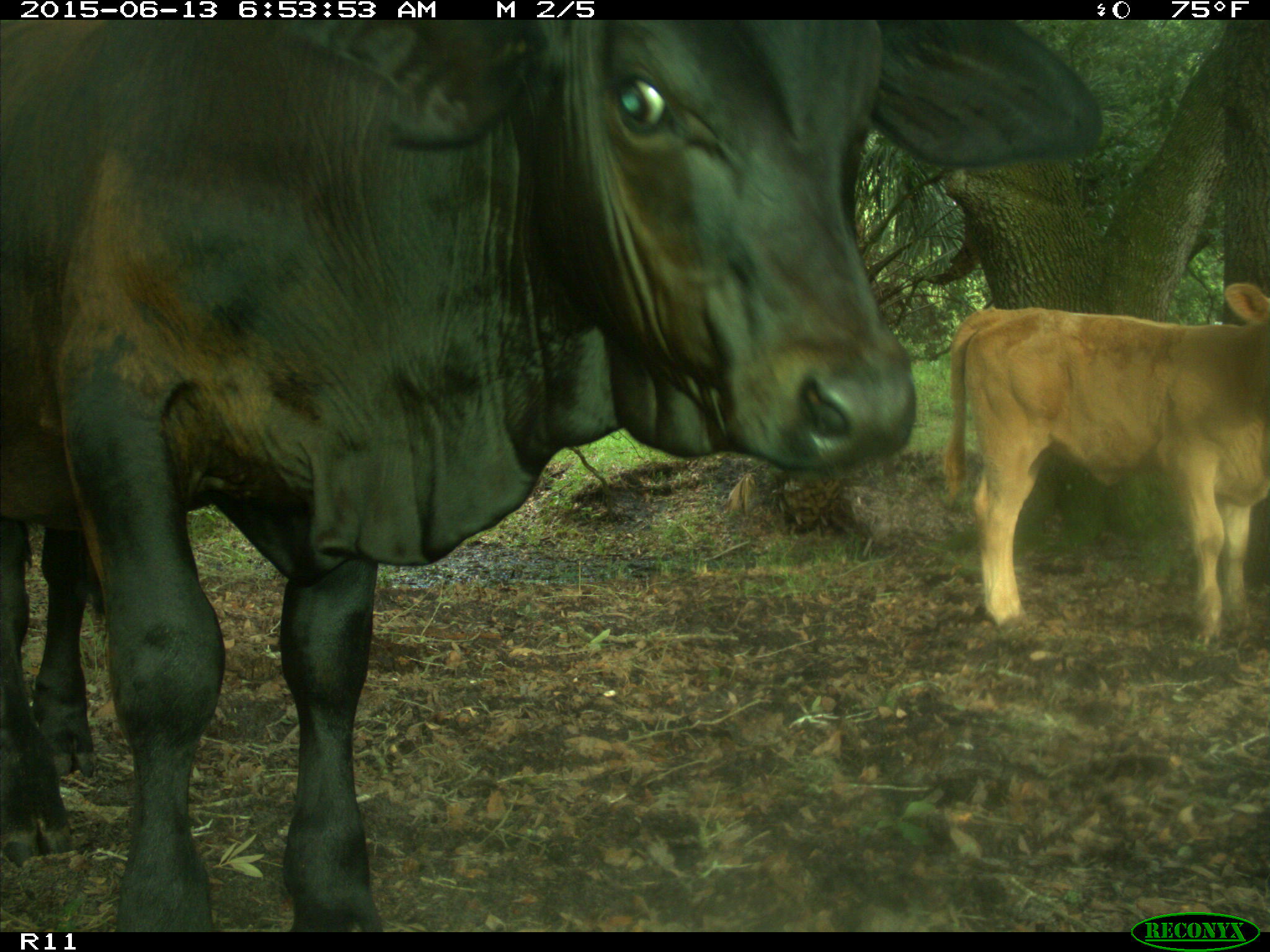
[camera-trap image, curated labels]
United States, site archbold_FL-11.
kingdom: Animalia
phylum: Chordata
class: Mammalia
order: Artiodactyla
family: Bovidae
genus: Bos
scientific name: Bos taurus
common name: domestic cow